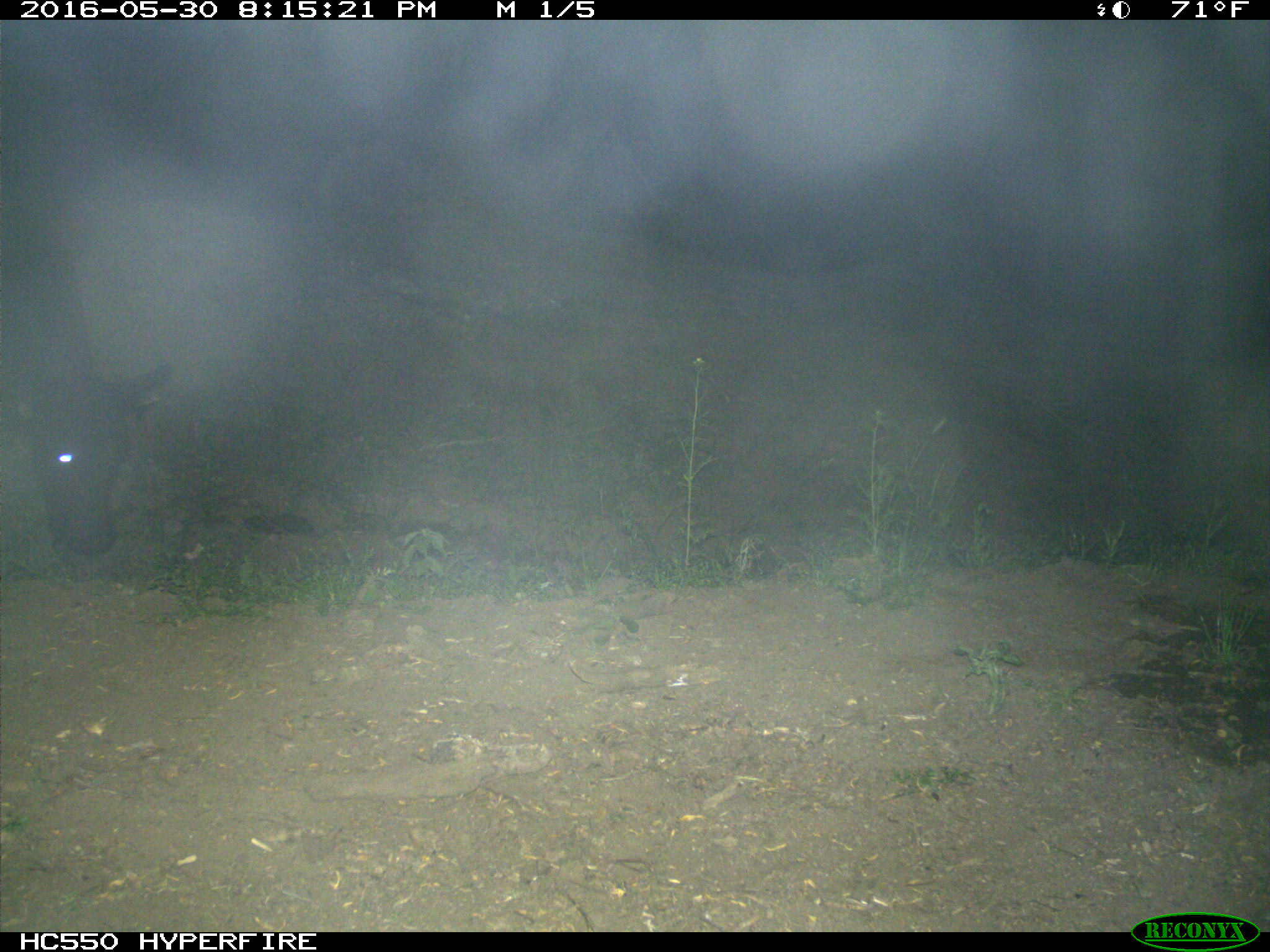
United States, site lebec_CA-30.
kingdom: Animalia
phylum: Chordata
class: Mammalia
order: Artiodactyla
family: Bovidae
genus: Bos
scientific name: Bos taurus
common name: domestic cow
Bos taurus (domestic cow).